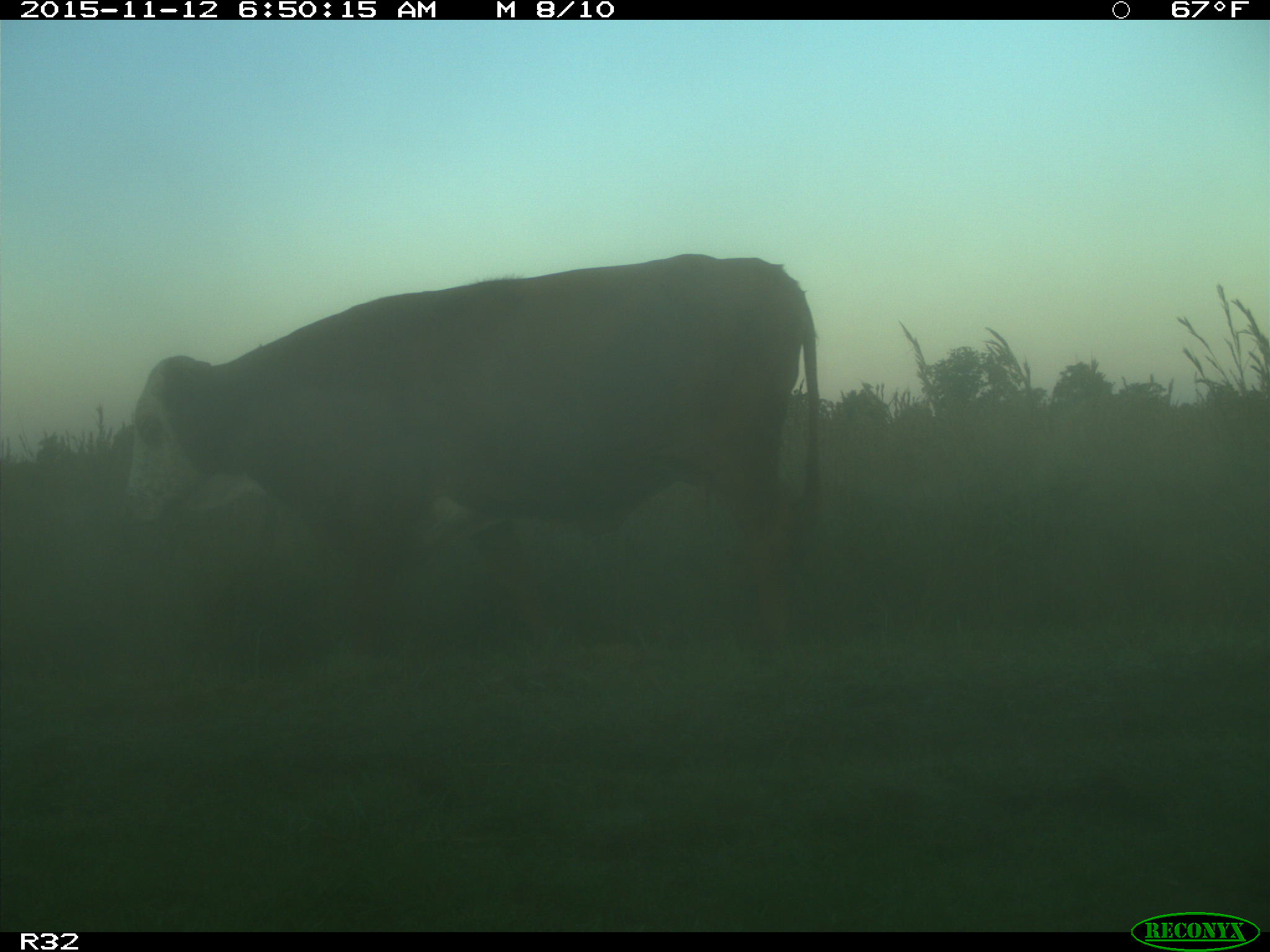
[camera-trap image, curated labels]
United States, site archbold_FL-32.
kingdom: Animalia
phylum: Chordata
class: Mammalia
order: Artiodactyla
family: Bovidae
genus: Bos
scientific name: Bos taurus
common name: domestic cow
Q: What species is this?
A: Bos taurus (domestic cow).